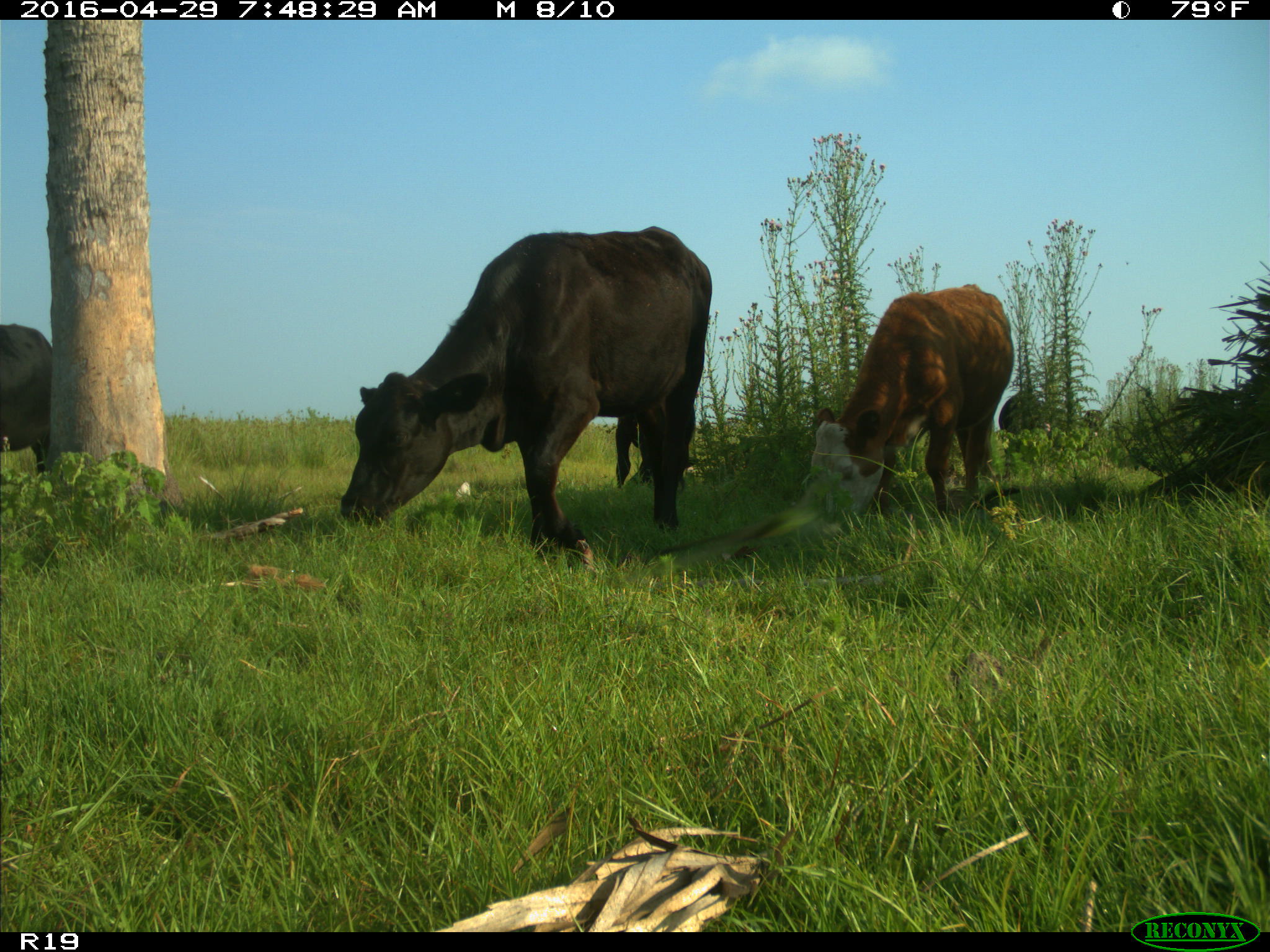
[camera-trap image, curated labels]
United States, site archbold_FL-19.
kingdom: Animalia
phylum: Chordata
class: Mammalia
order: Artiodactyla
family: Bovidae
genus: Bos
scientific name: Bos taurus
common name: domestic cow